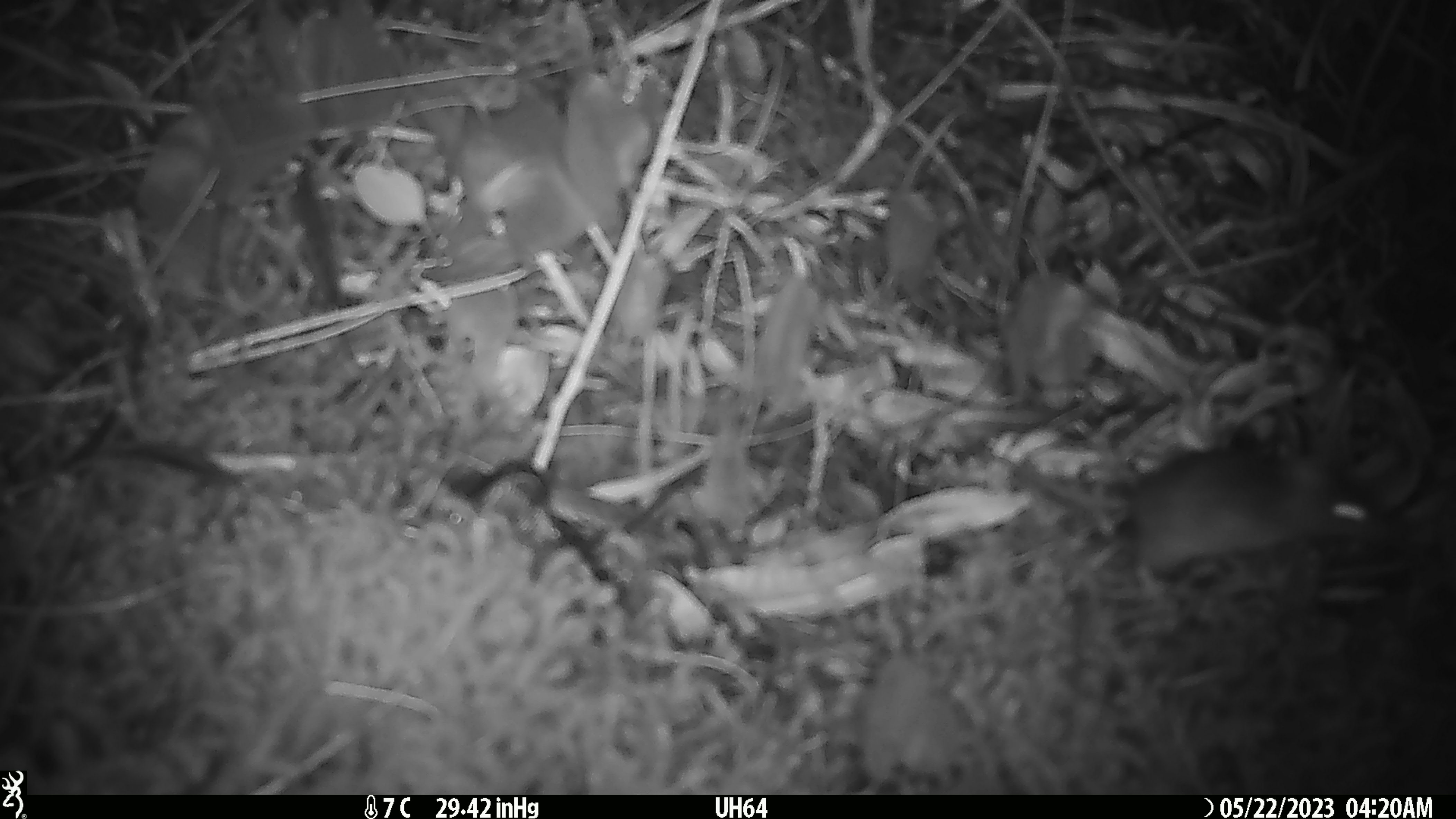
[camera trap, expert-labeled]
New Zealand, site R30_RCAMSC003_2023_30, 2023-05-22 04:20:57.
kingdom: Animalia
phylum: Chordata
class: Mammalia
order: Rodentia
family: Muridae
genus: Mus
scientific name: Mus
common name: mouse